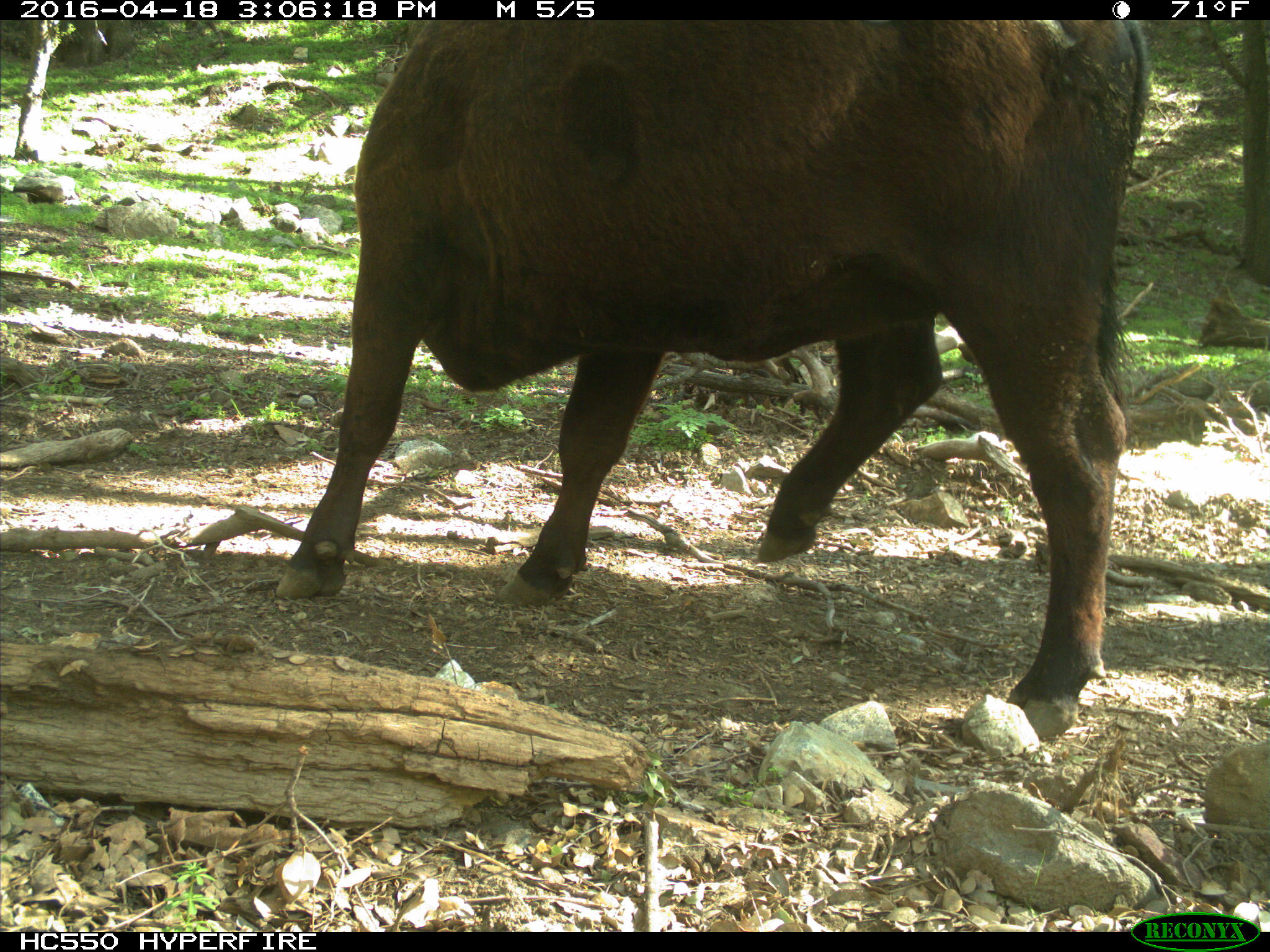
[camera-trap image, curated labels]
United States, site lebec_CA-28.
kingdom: Animalia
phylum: Chordata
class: Mammalia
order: Artiodactyla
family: Bovidae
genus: Bos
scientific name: Bos taurus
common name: domestic cow